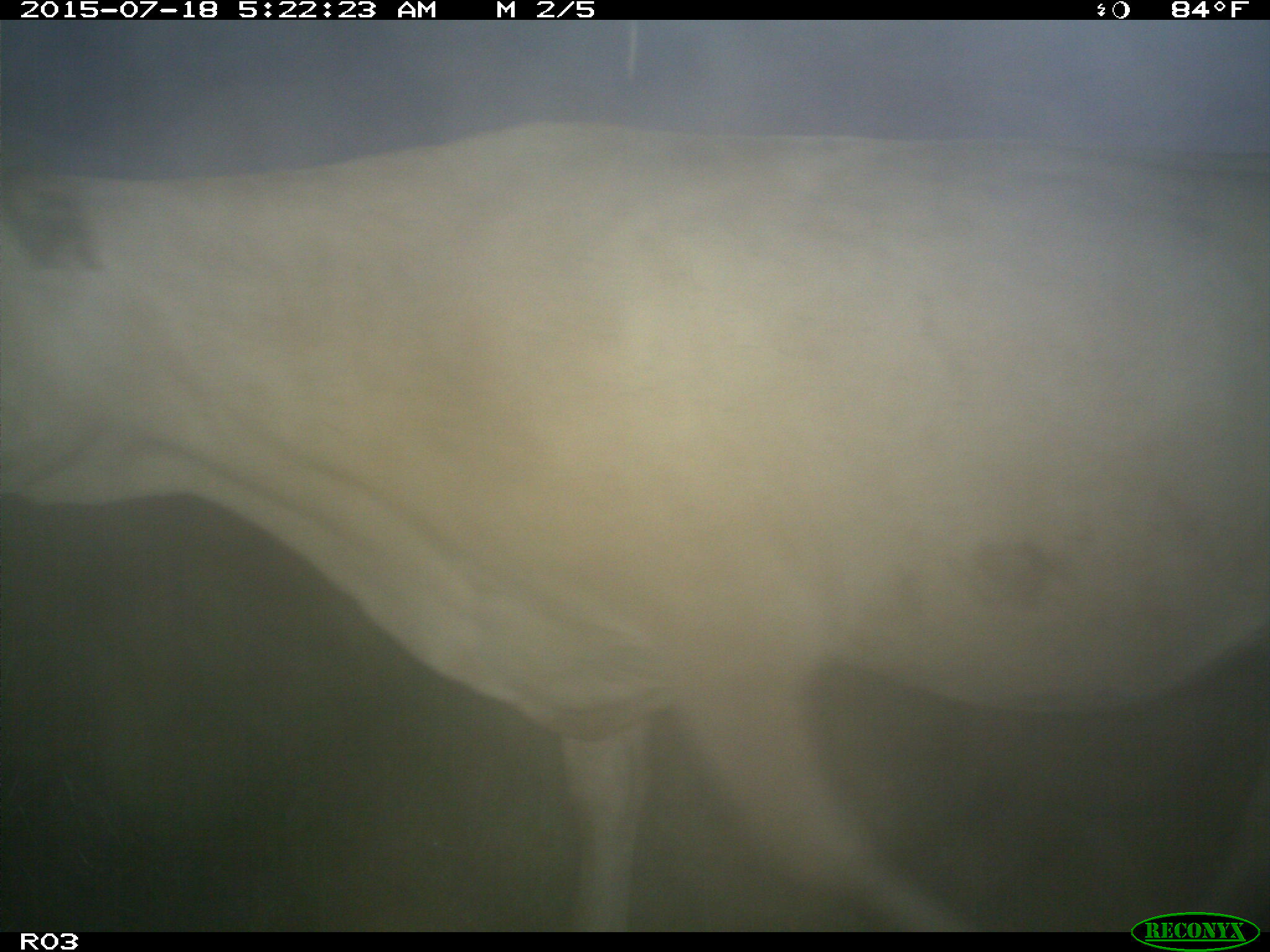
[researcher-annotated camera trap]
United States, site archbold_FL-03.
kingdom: Animalia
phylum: Chordata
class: Mammalia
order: Artiodactyla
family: Bovidae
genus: Bos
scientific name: Bos taurus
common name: domestic cow